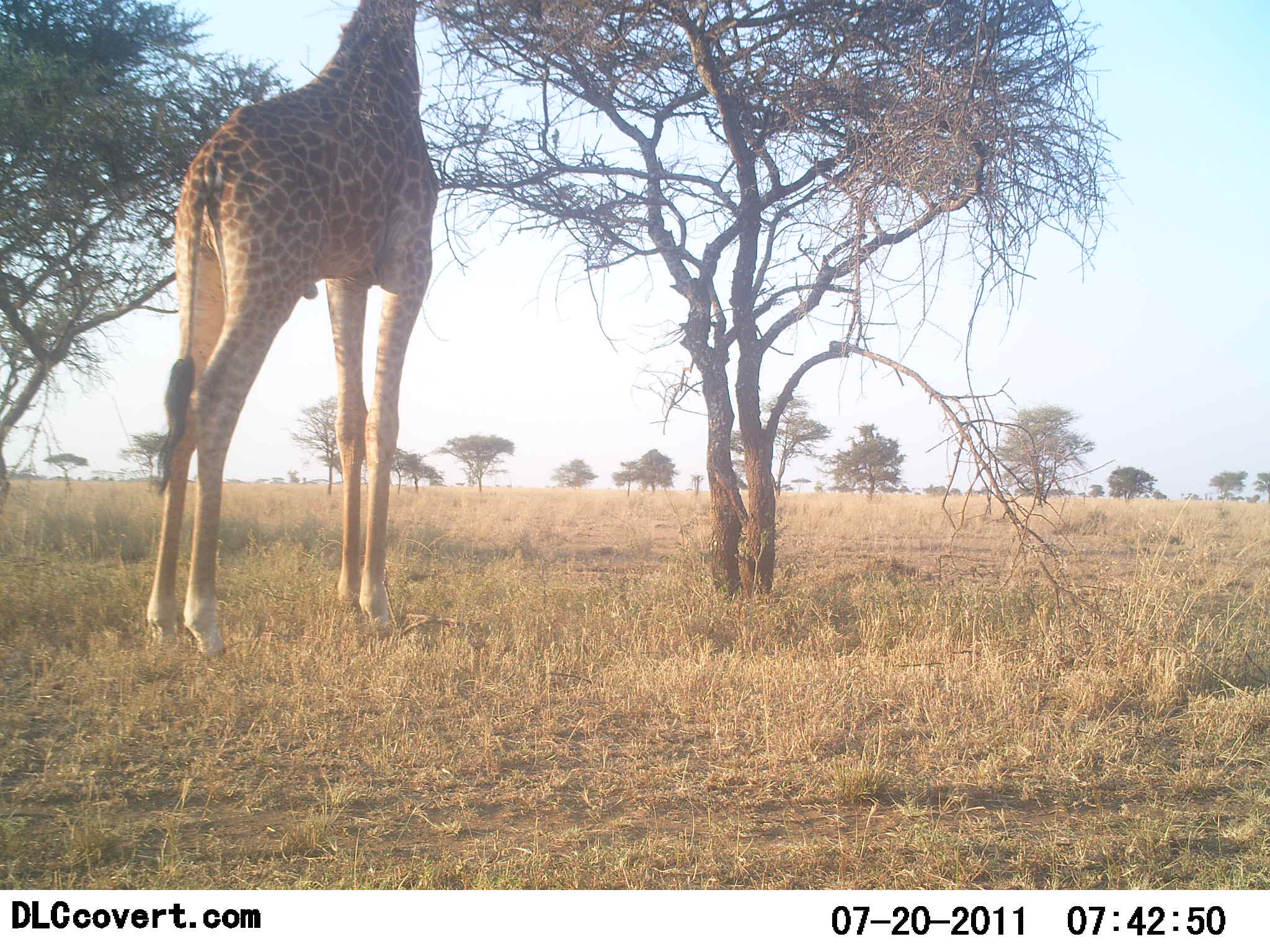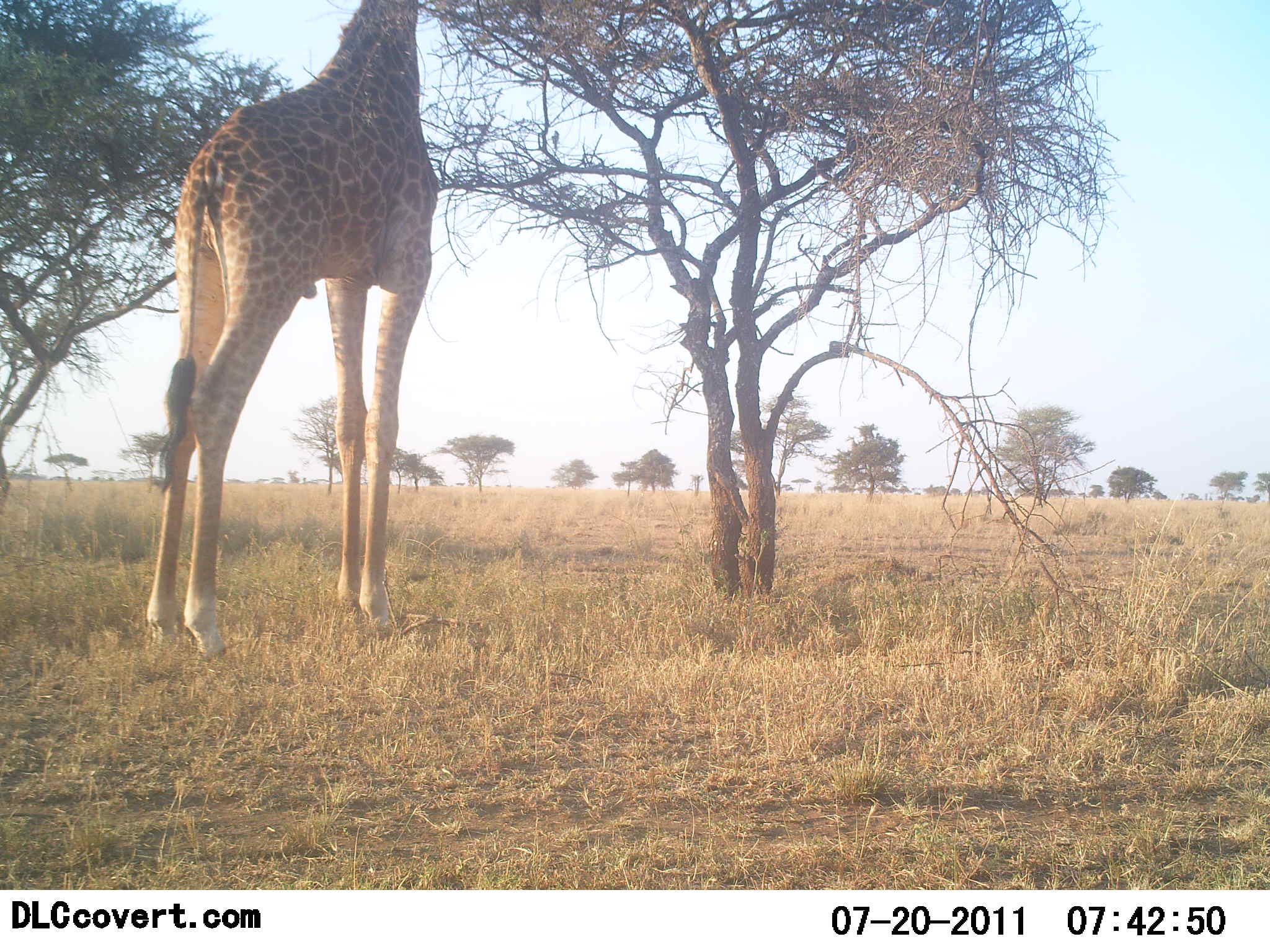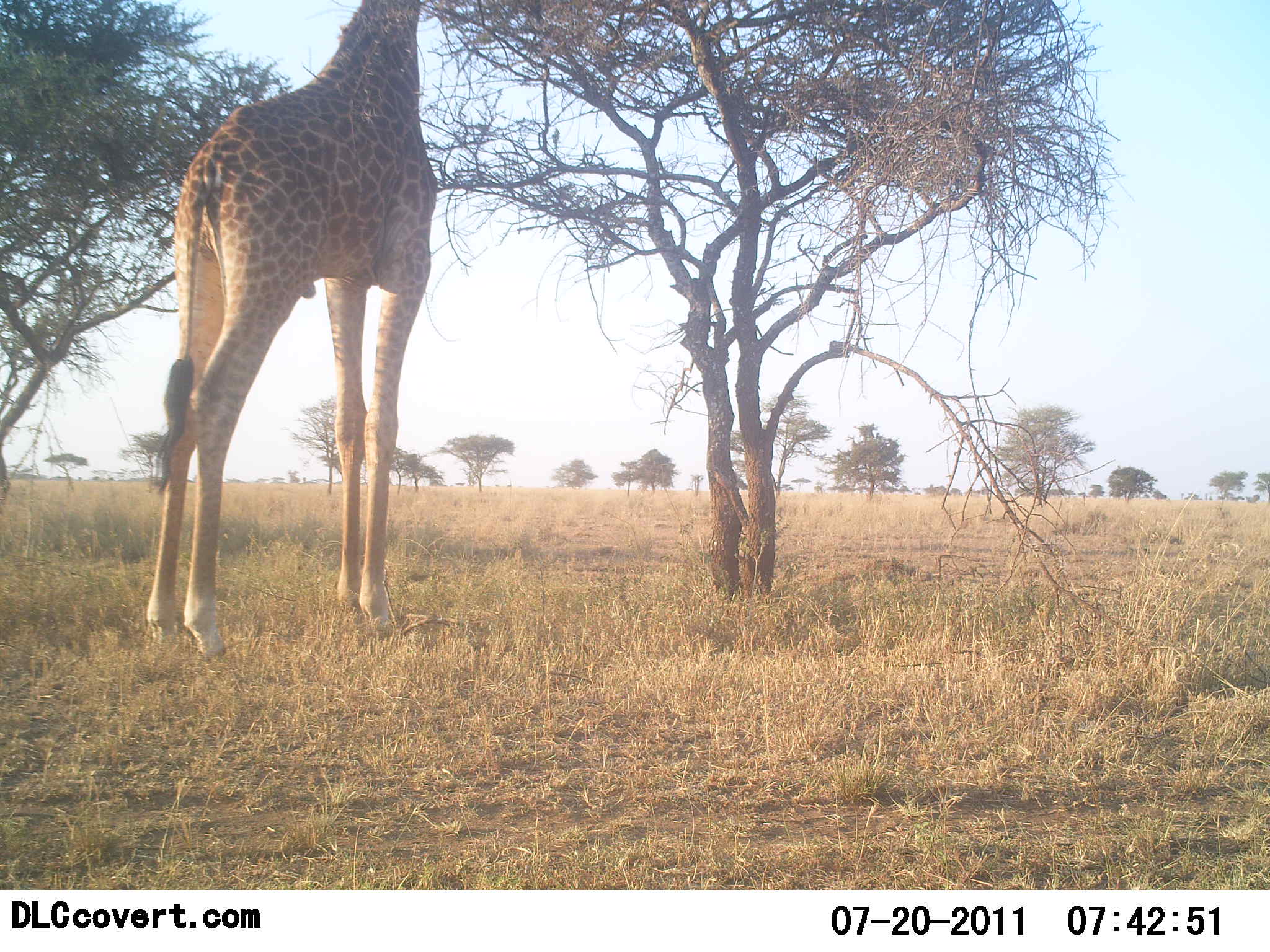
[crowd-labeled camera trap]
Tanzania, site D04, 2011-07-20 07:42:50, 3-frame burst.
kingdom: Animalia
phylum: Chordata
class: Mammalia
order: Artiodactyla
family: Giraffidae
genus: Giraffa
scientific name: Giraffa camelopardalis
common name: giraffe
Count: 1.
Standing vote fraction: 36%.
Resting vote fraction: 0%.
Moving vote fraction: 0%.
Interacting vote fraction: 0%.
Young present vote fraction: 0%.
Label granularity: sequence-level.